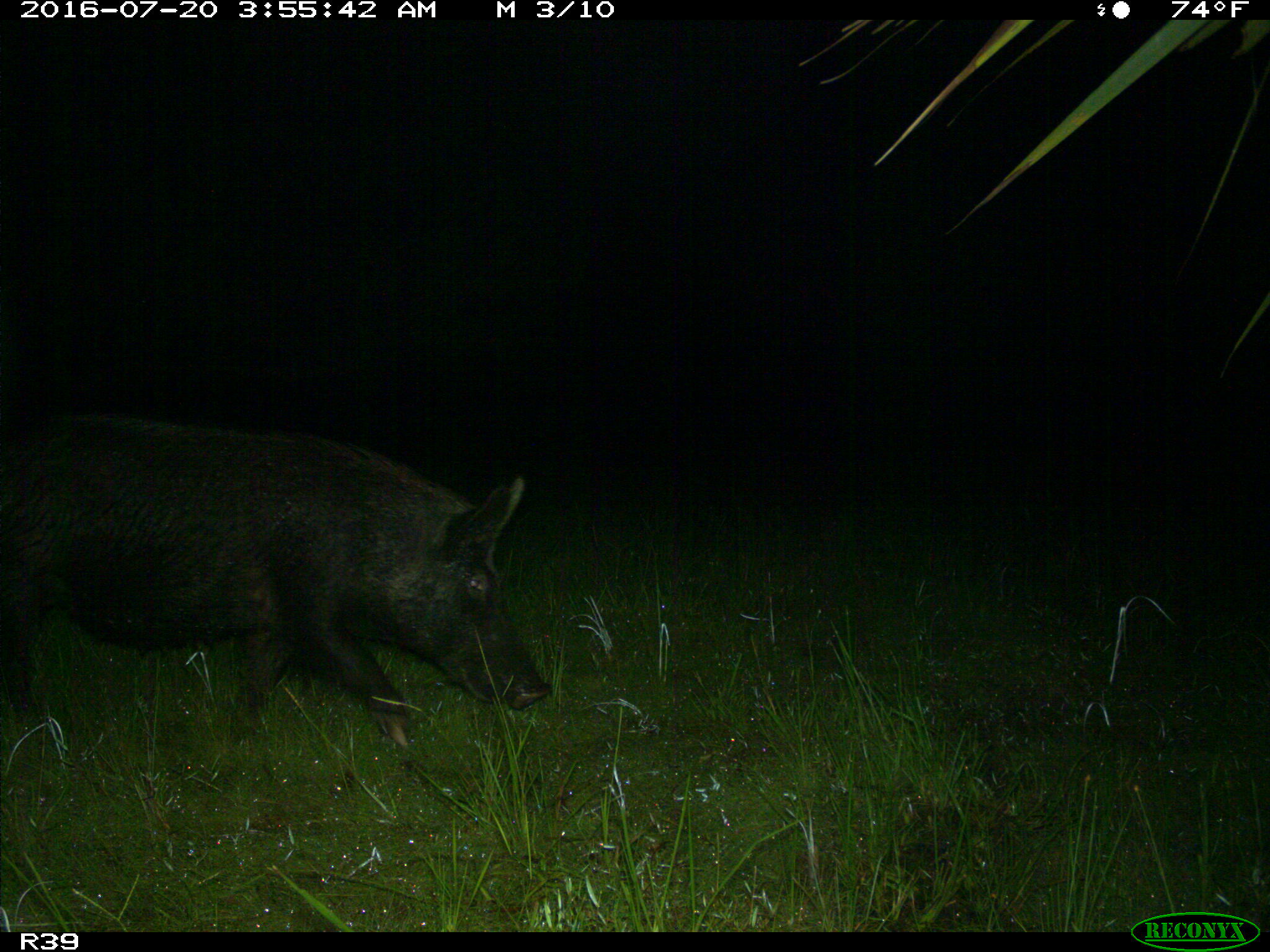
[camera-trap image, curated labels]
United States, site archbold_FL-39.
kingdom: Animalia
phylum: Chordata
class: Mammalia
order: Artiodactyla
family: Suidae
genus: Sus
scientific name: Sus scrofa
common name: wild boar